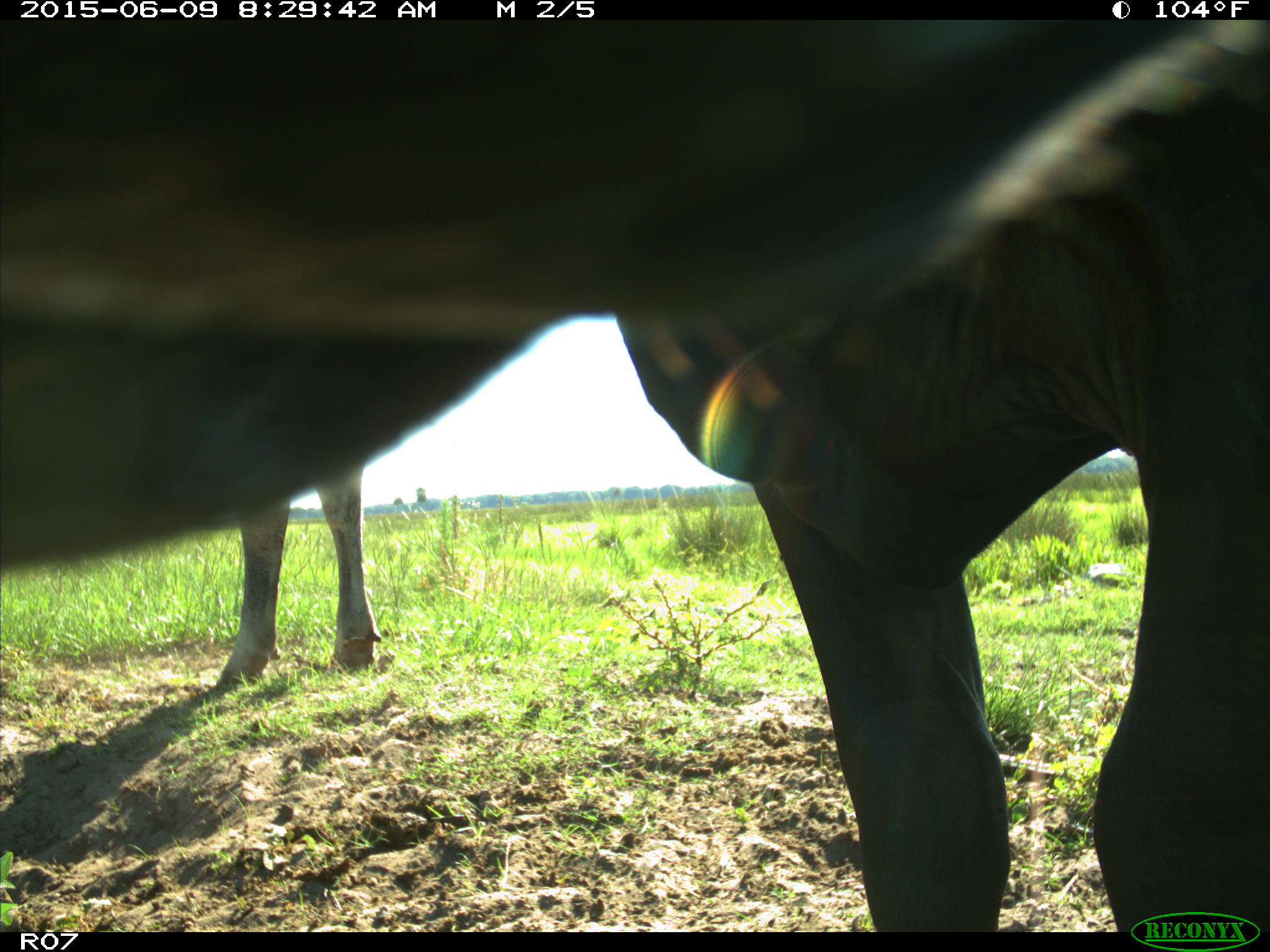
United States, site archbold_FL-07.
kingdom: Animalia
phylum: Chordata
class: Mammalia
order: Artiodactyla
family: Bovidae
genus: Bos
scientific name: Bos taurus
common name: domestic cow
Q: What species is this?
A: Bos taurus (domestic cow).